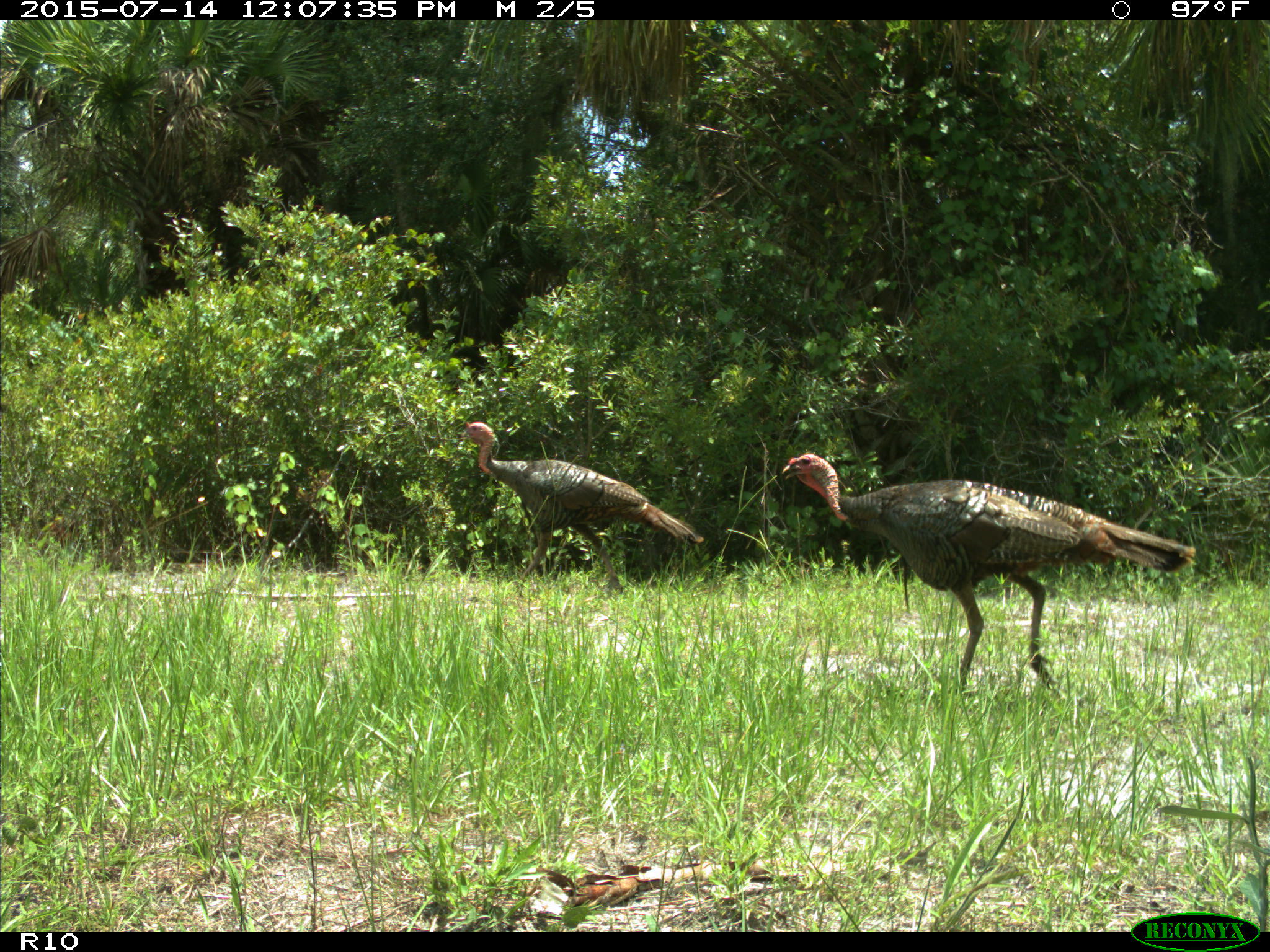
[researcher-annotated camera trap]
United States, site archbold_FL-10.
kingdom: Animalia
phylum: Chordata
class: Aves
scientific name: Aves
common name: birds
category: unidentified bird